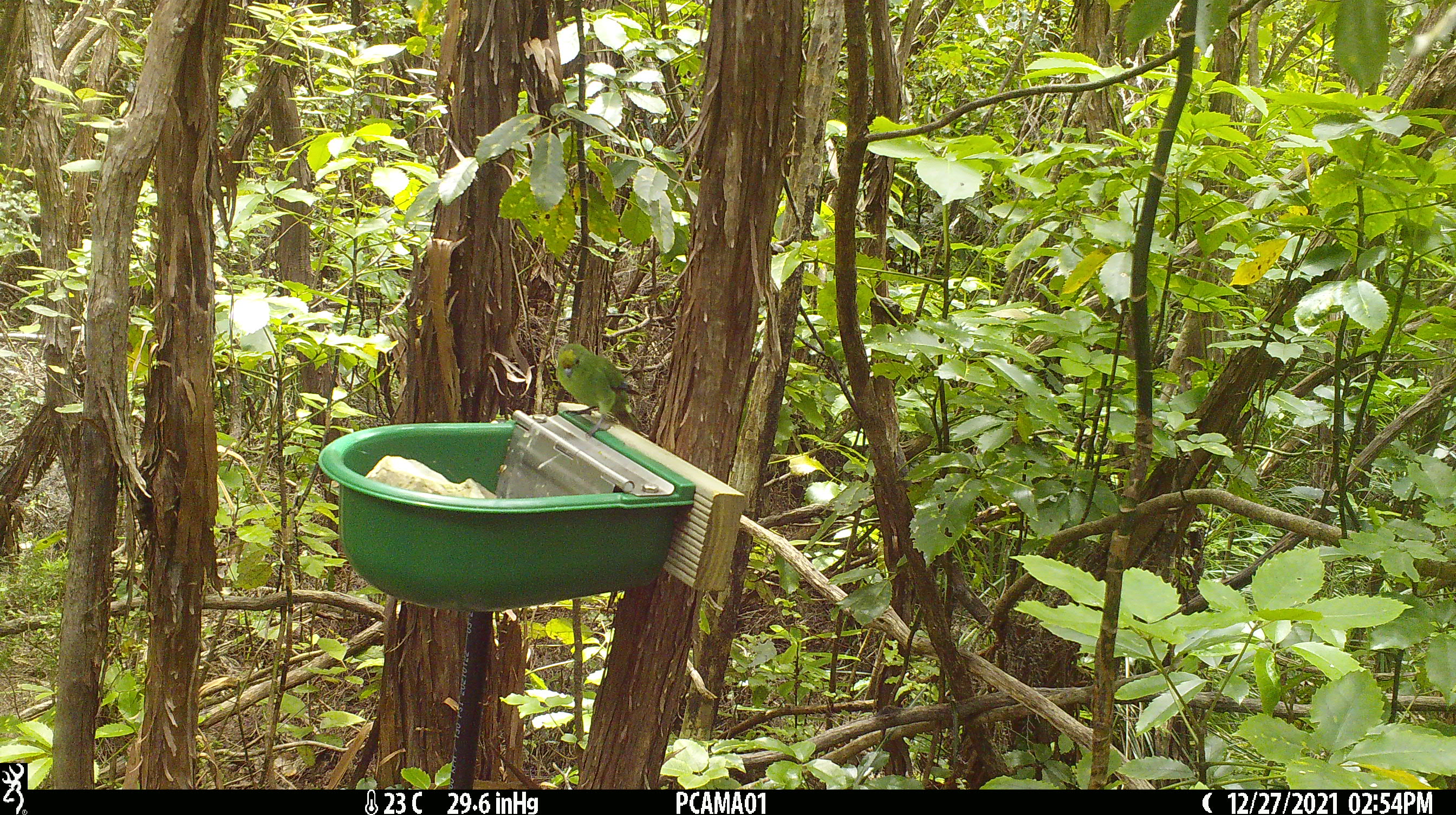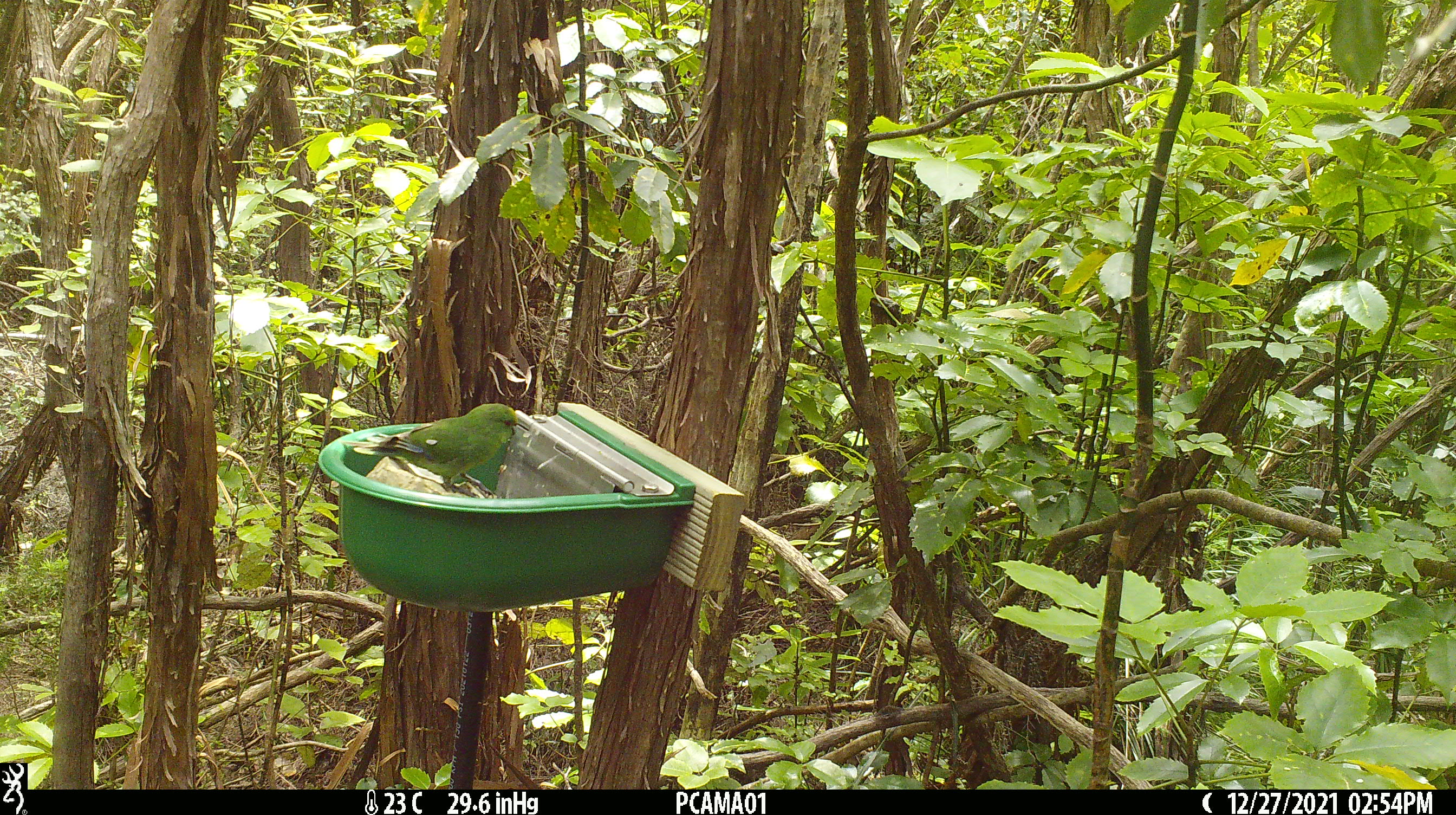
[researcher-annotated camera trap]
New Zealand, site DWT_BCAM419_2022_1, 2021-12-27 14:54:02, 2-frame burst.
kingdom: Animalia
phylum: Chordata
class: Aves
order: Psittaciformes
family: Psittaculidae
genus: Cyanoramphus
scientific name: Cyanoramphus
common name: parakeet